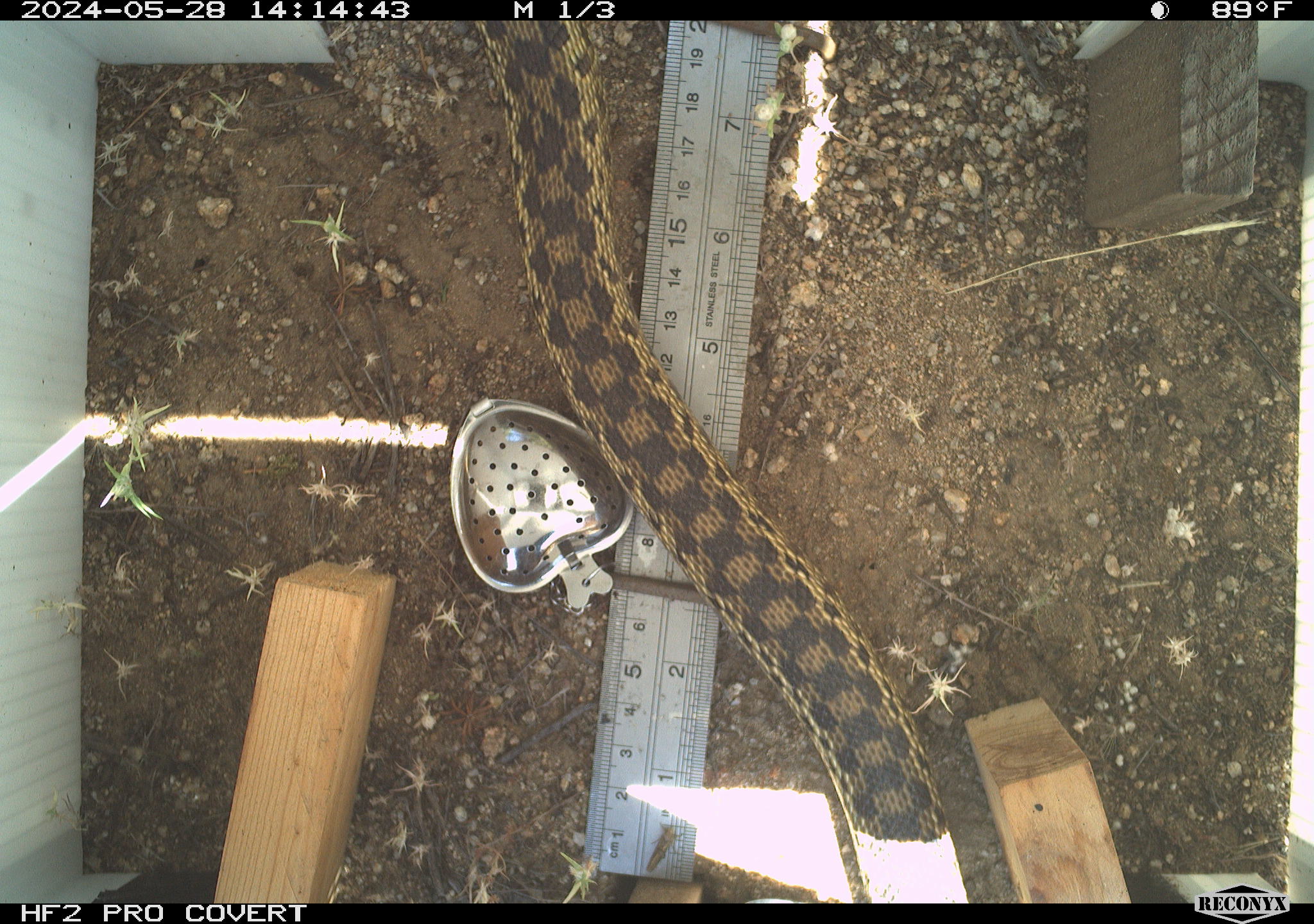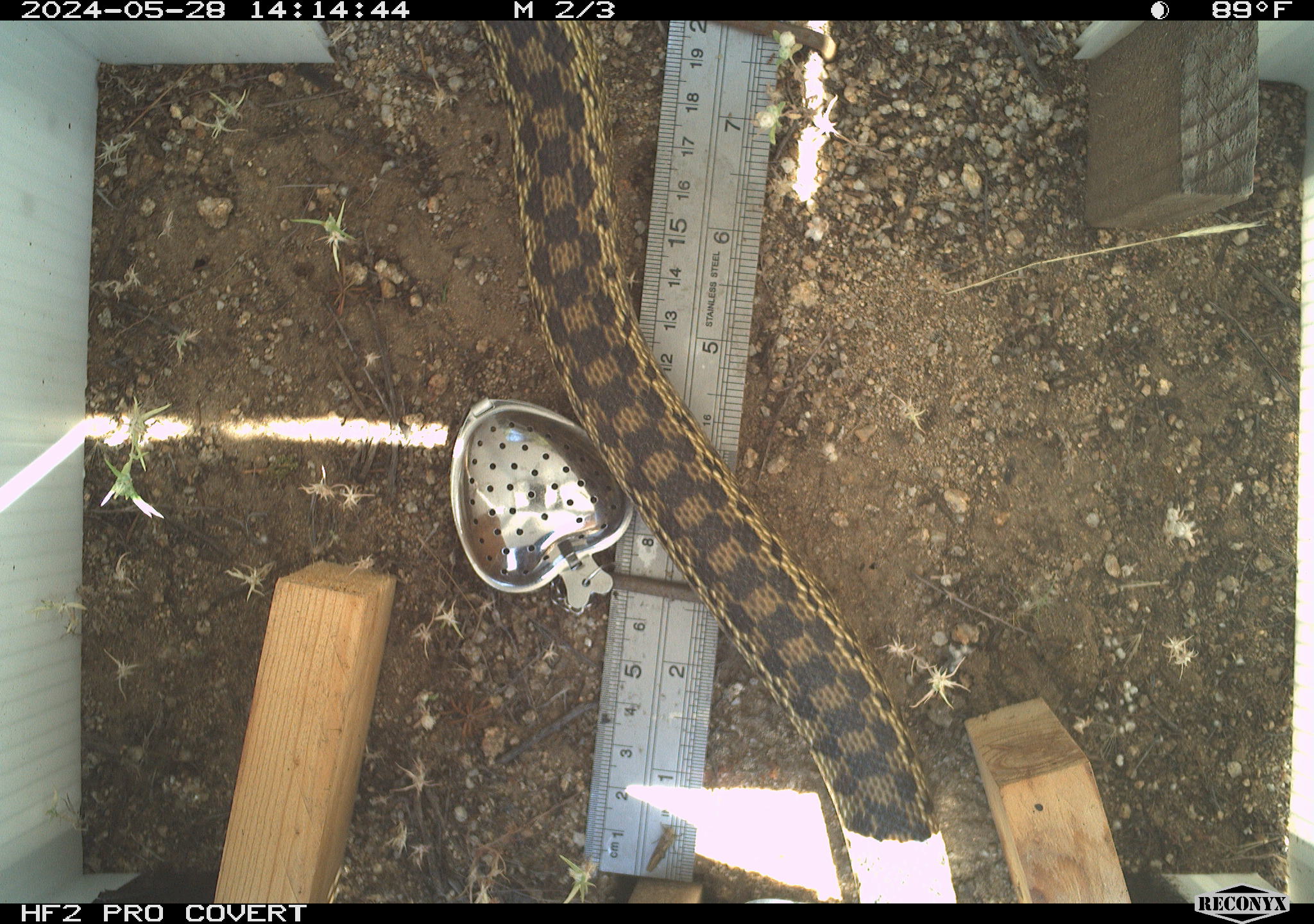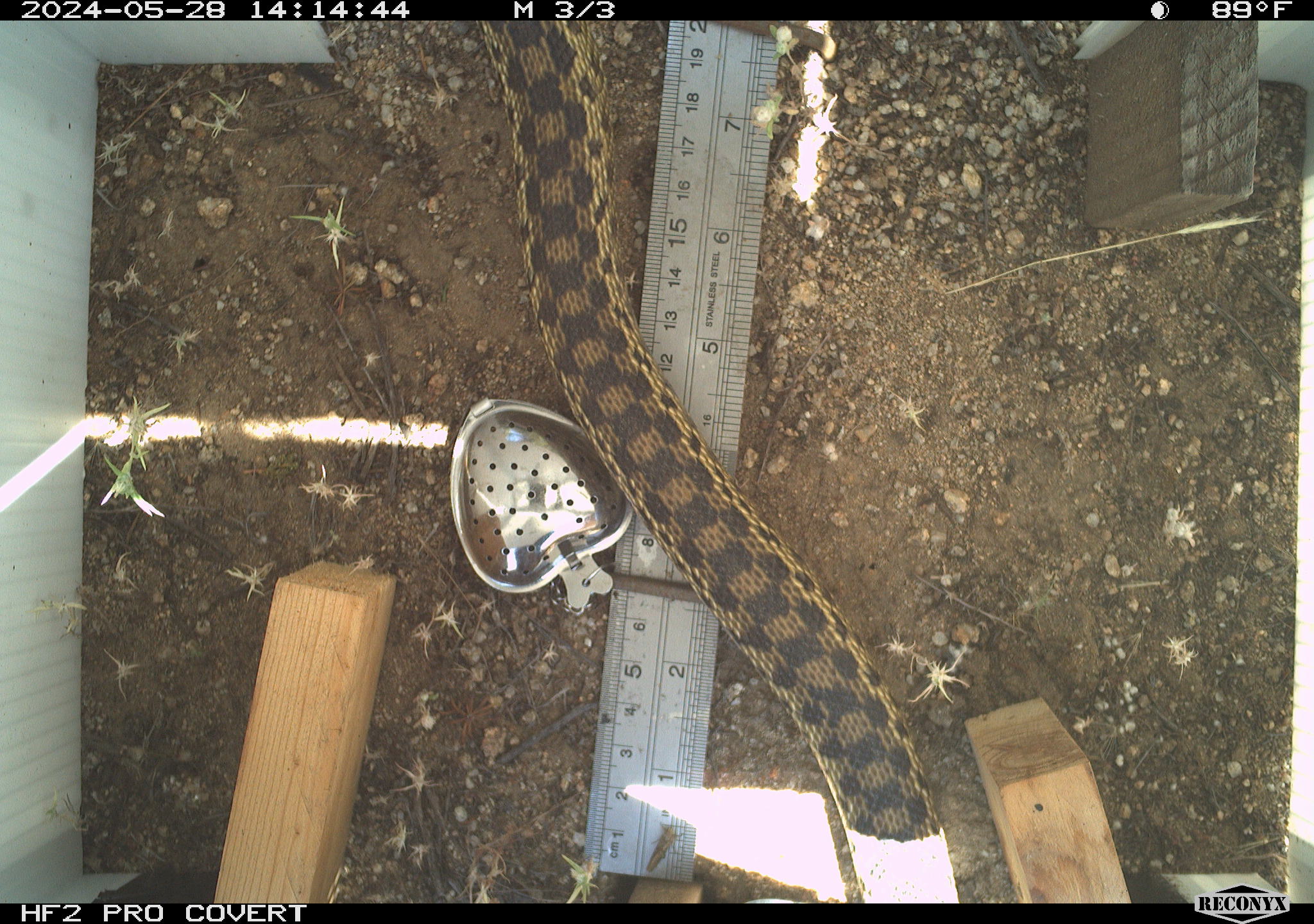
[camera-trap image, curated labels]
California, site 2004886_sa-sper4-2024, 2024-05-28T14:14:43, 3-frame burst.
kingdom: Animalia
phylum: Chordata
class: Reptilia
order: Squamata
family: Colubridae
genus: Pituophis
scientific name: Pituophis catenifer catenifer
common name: pacific gophersnake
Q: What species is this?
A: Pacific gophersnake (Pituophis catenifer catenifer).